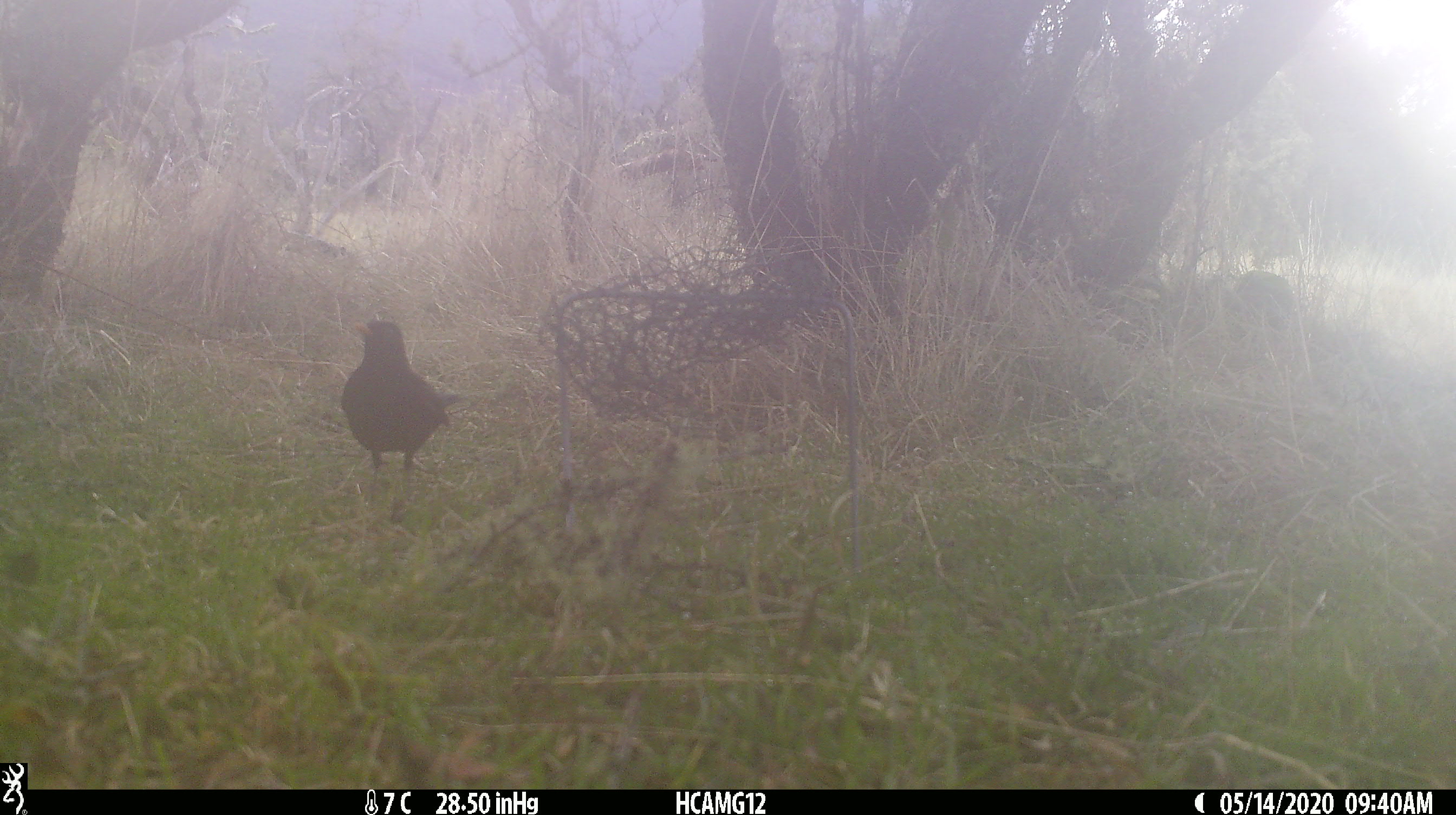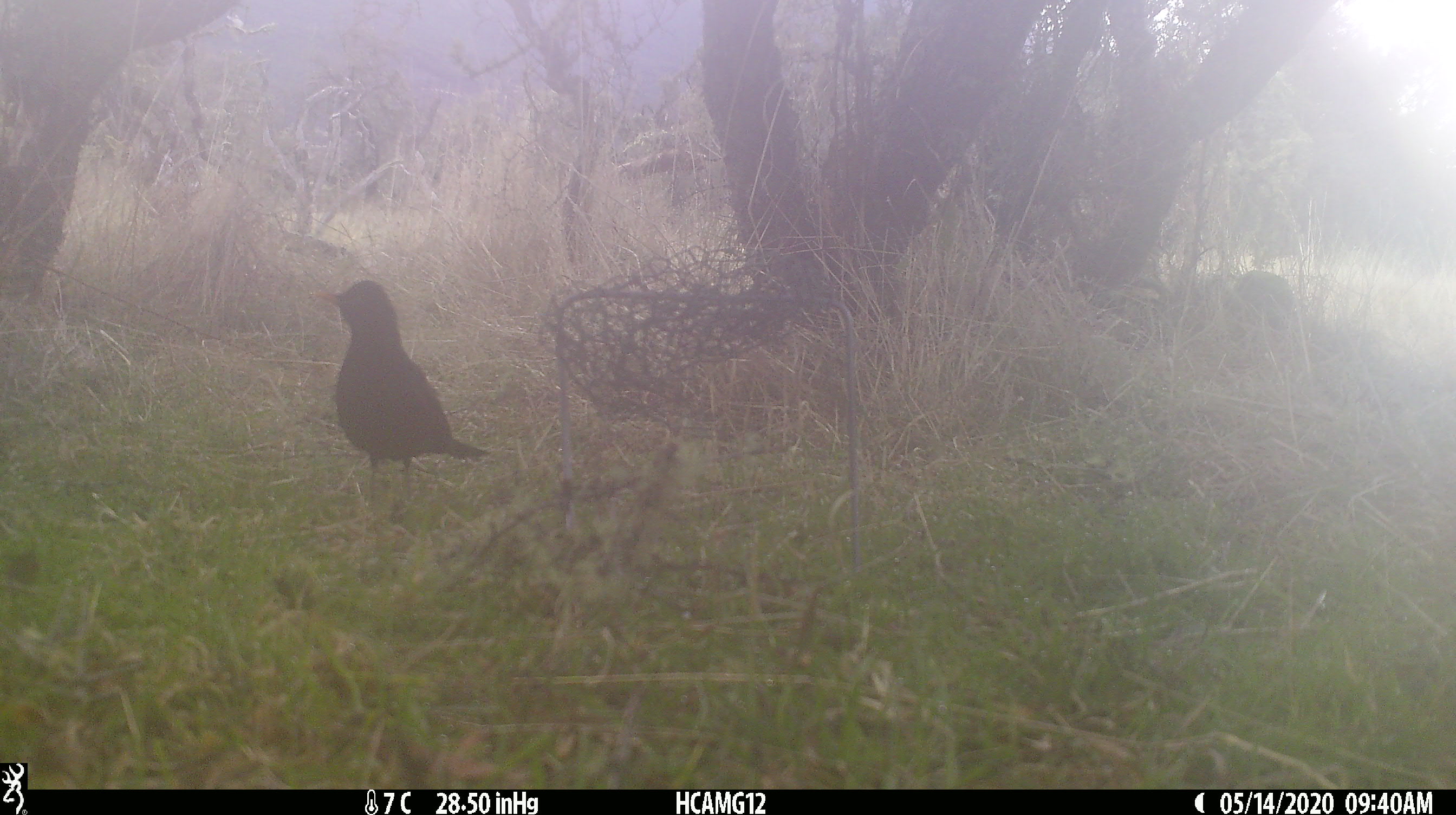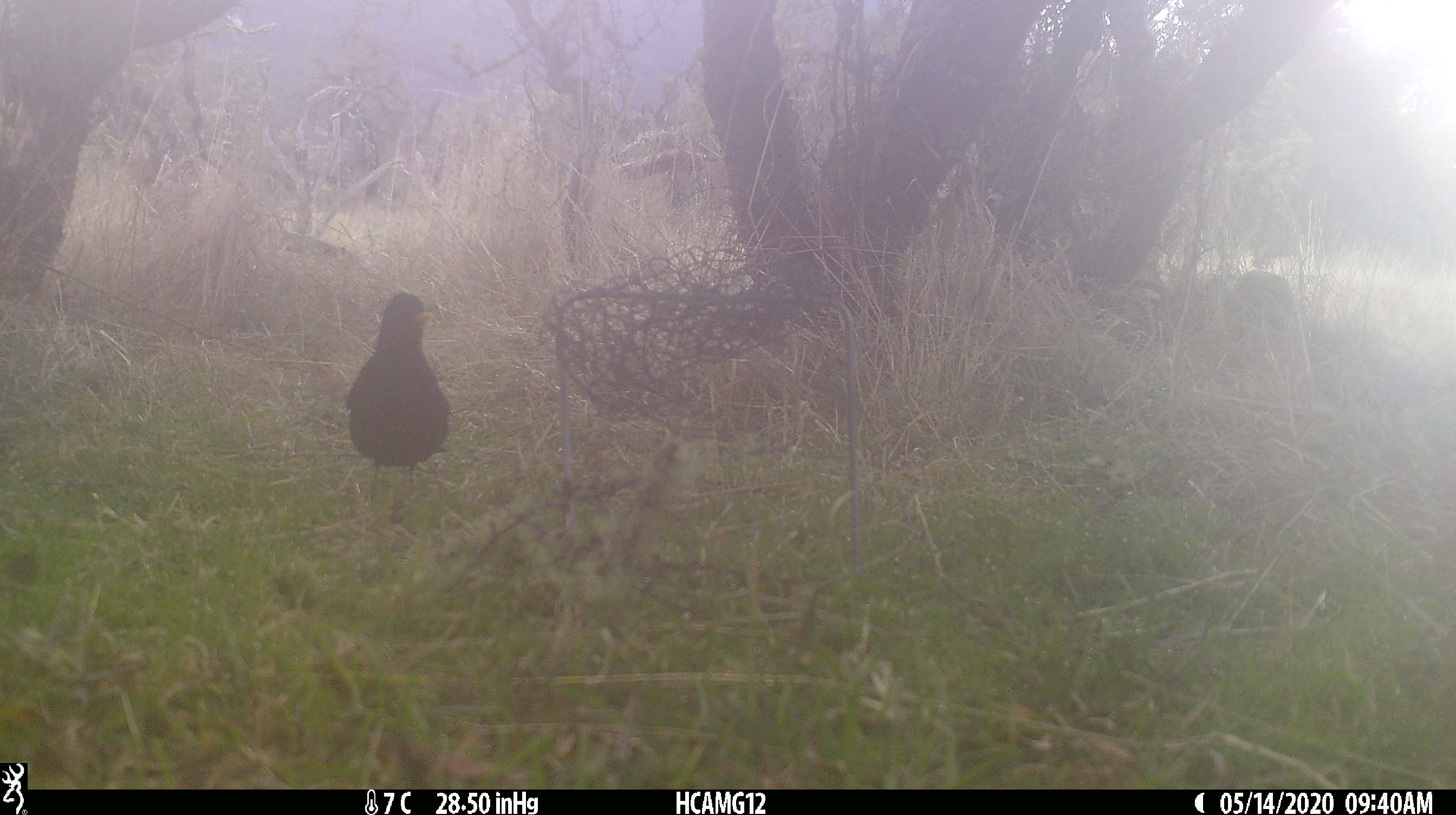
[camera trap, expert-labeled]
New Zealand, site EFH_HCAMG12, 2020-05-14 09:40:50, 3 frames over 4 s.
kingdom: Animalia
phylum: Chordata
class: Aves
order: Passeriformes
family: Turdidae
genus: Turdus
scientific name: Turdus merula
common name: eurasian blackbird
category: blackbird